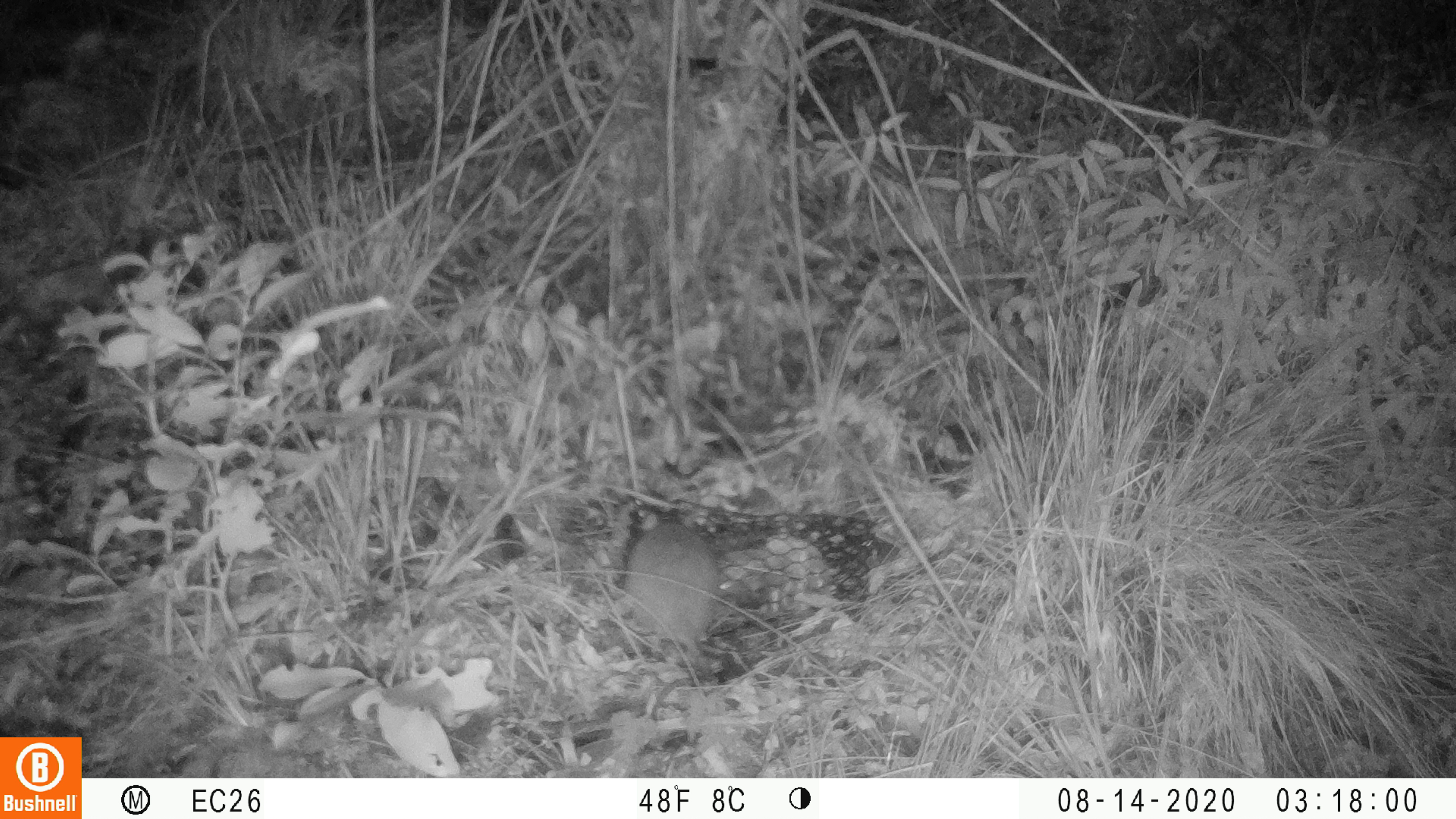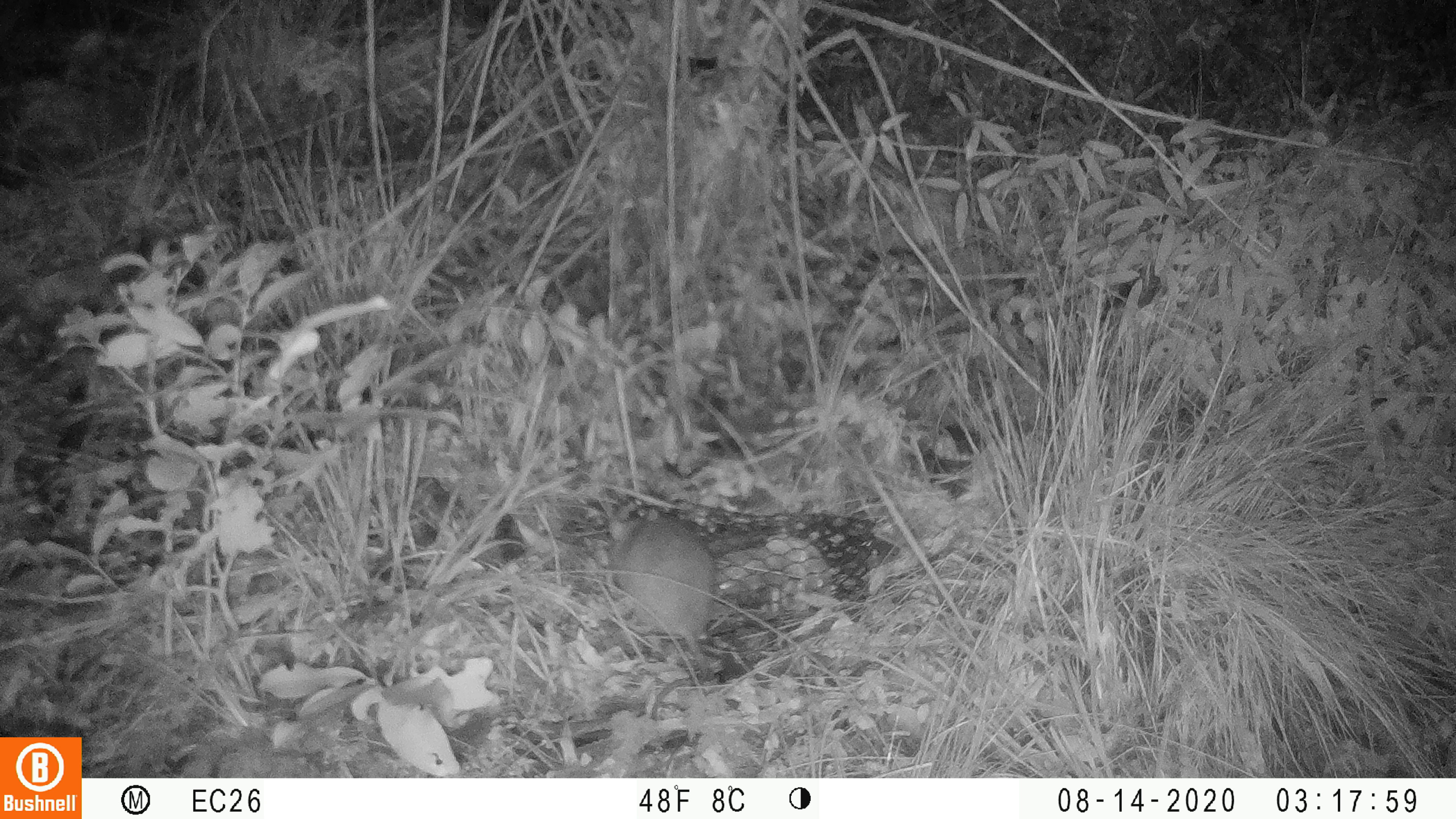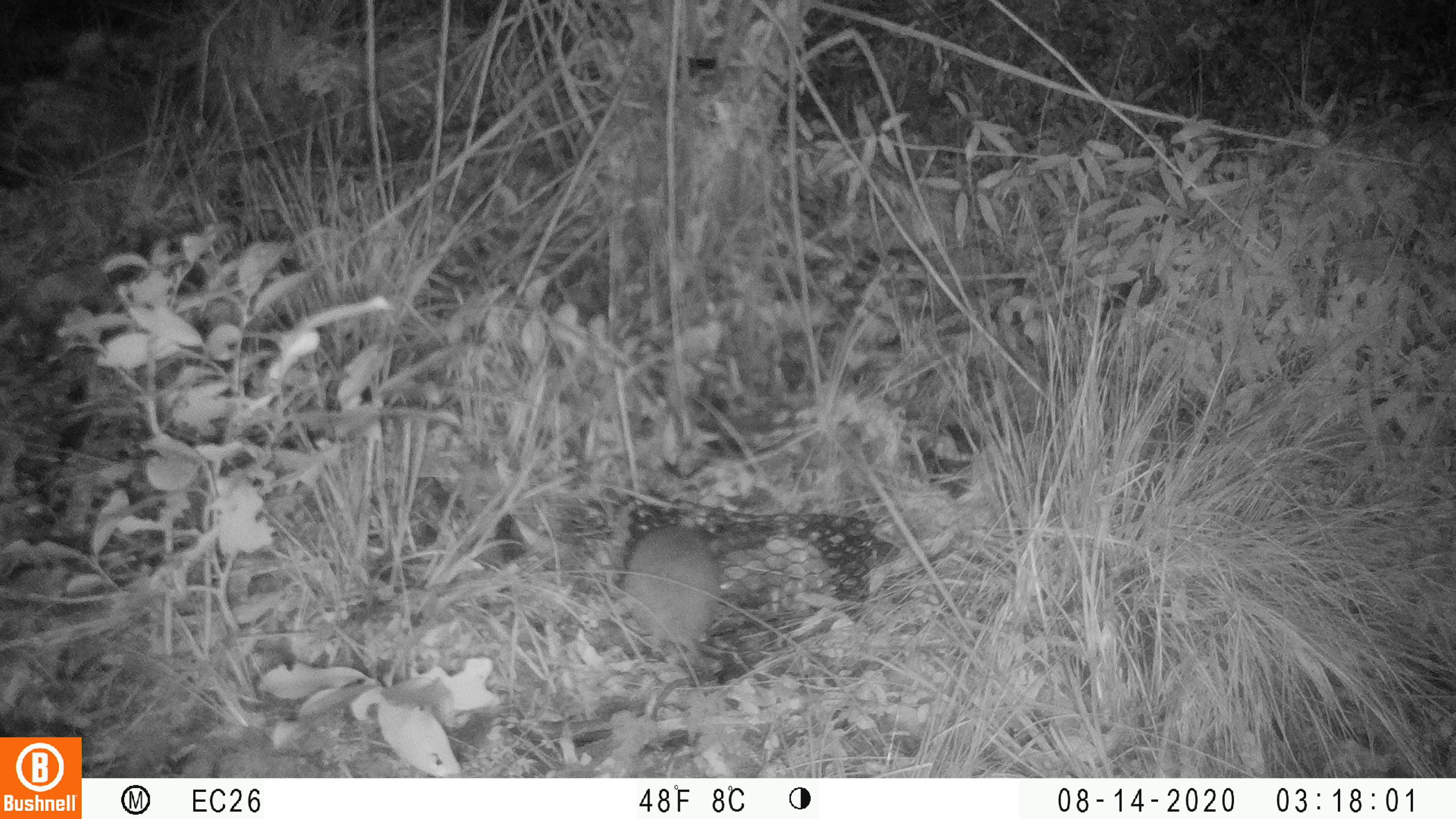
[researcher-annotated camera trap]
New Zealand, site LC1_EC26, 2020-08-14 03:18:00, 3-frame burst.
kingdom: Animalia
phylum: Chordata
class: Mammalia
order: Rodentia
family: Muridae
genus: Rattus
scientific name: Rattus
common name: rat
Rat (Rattus).